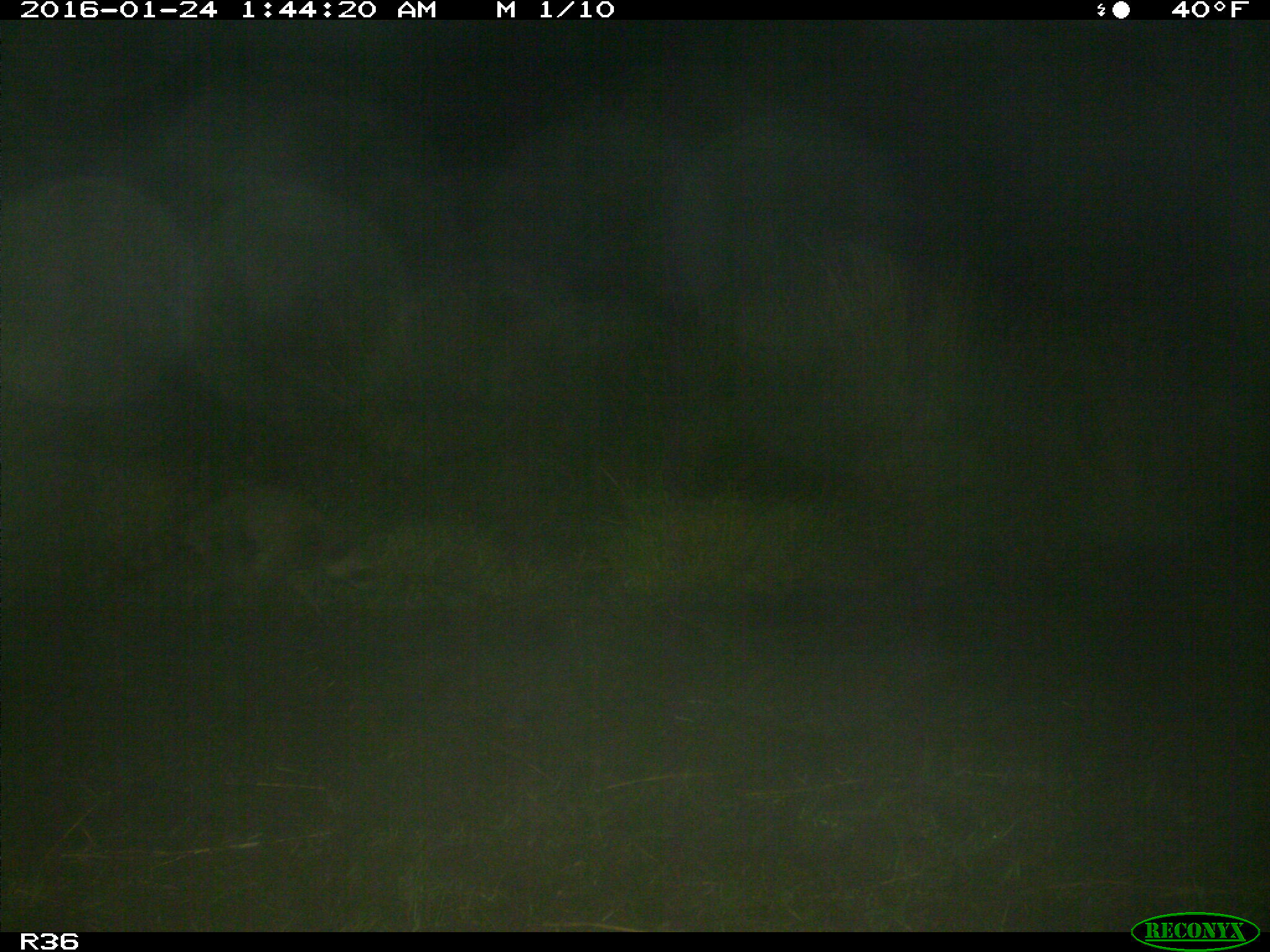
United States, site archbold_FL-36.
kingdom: Animalia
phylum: Chordata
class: Mammalia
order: Carnivora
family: Procyonidae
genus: Procyon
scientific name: Procyon lotor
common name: common raccoon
Procyon lotor (common raccoon).